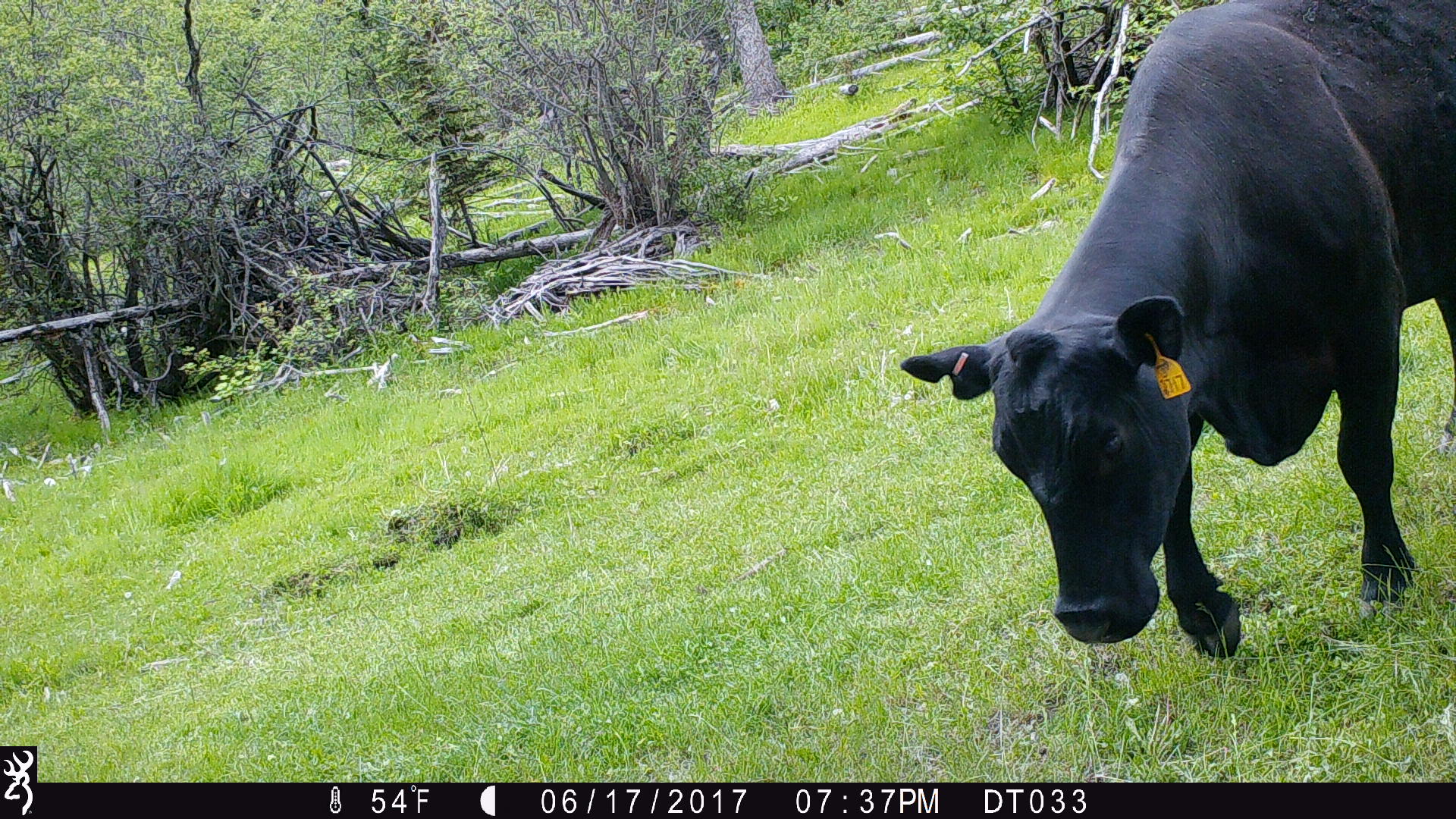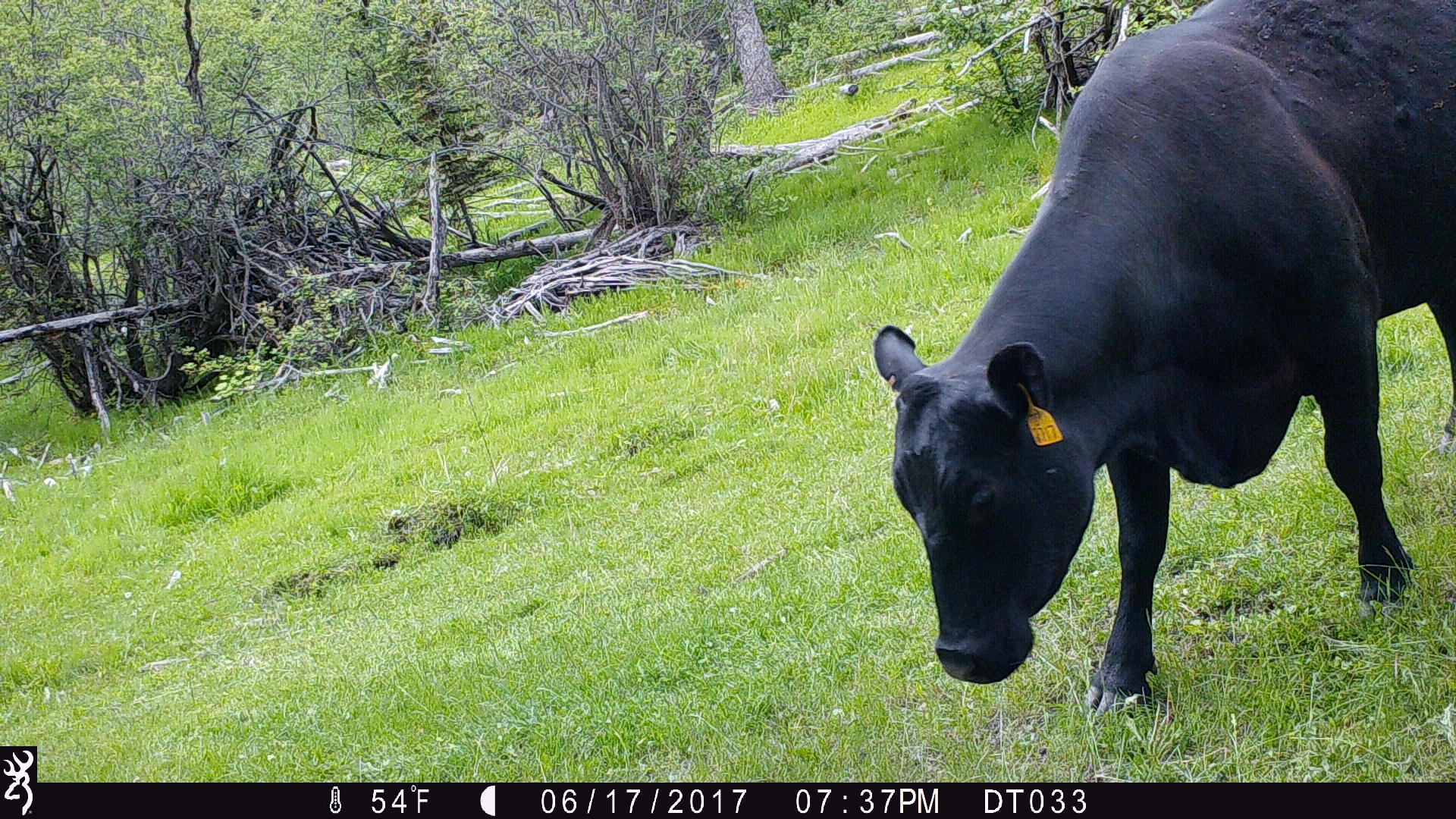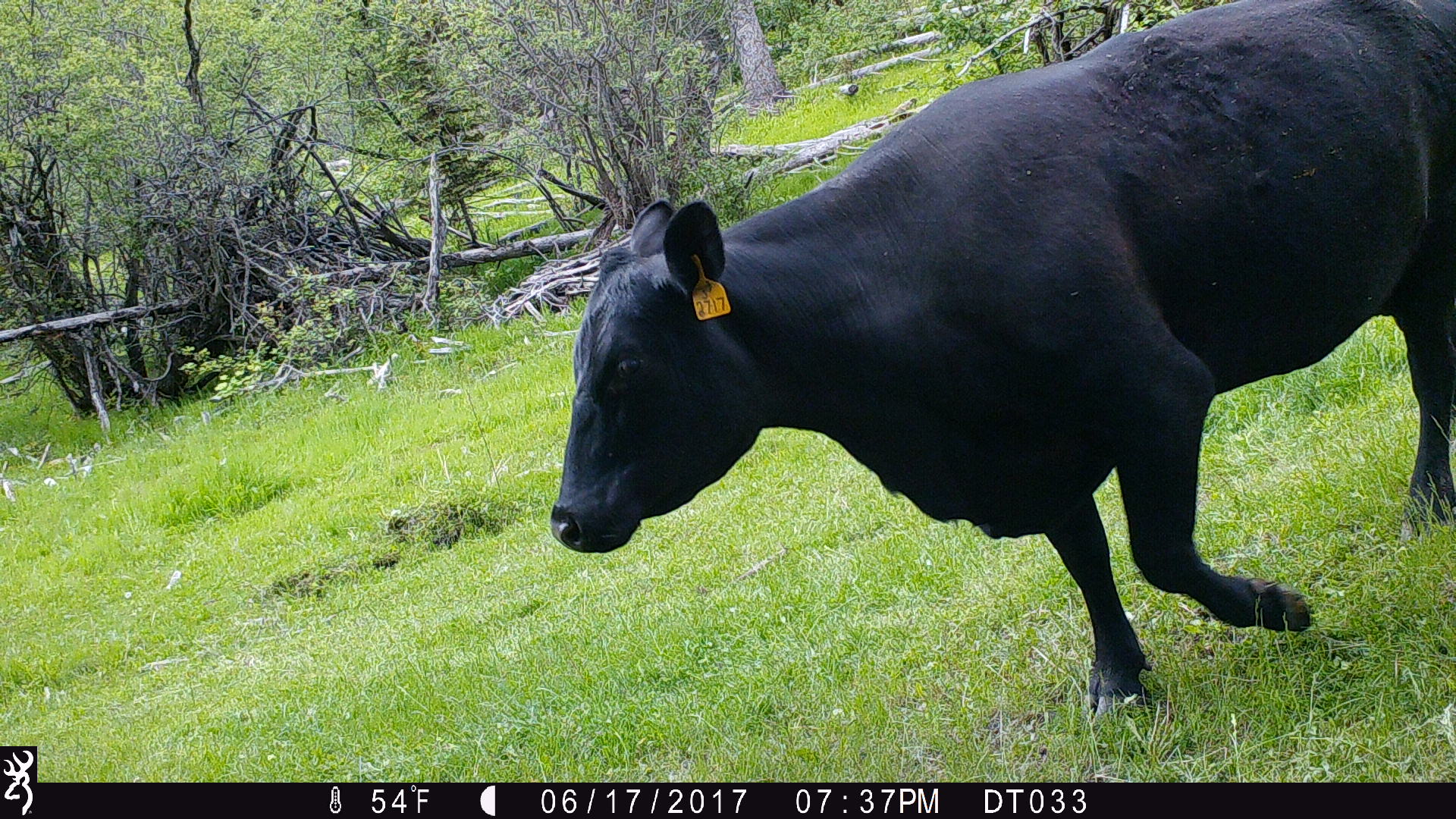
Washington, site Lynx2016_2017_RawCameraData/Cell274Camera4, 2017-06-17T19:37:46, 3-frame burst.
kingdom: Animalia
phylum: Chordata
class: Mammalia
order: Artiodactyla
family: Bovidae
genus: Bos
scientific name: Bos taurus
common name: domestic cattle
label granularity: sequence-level